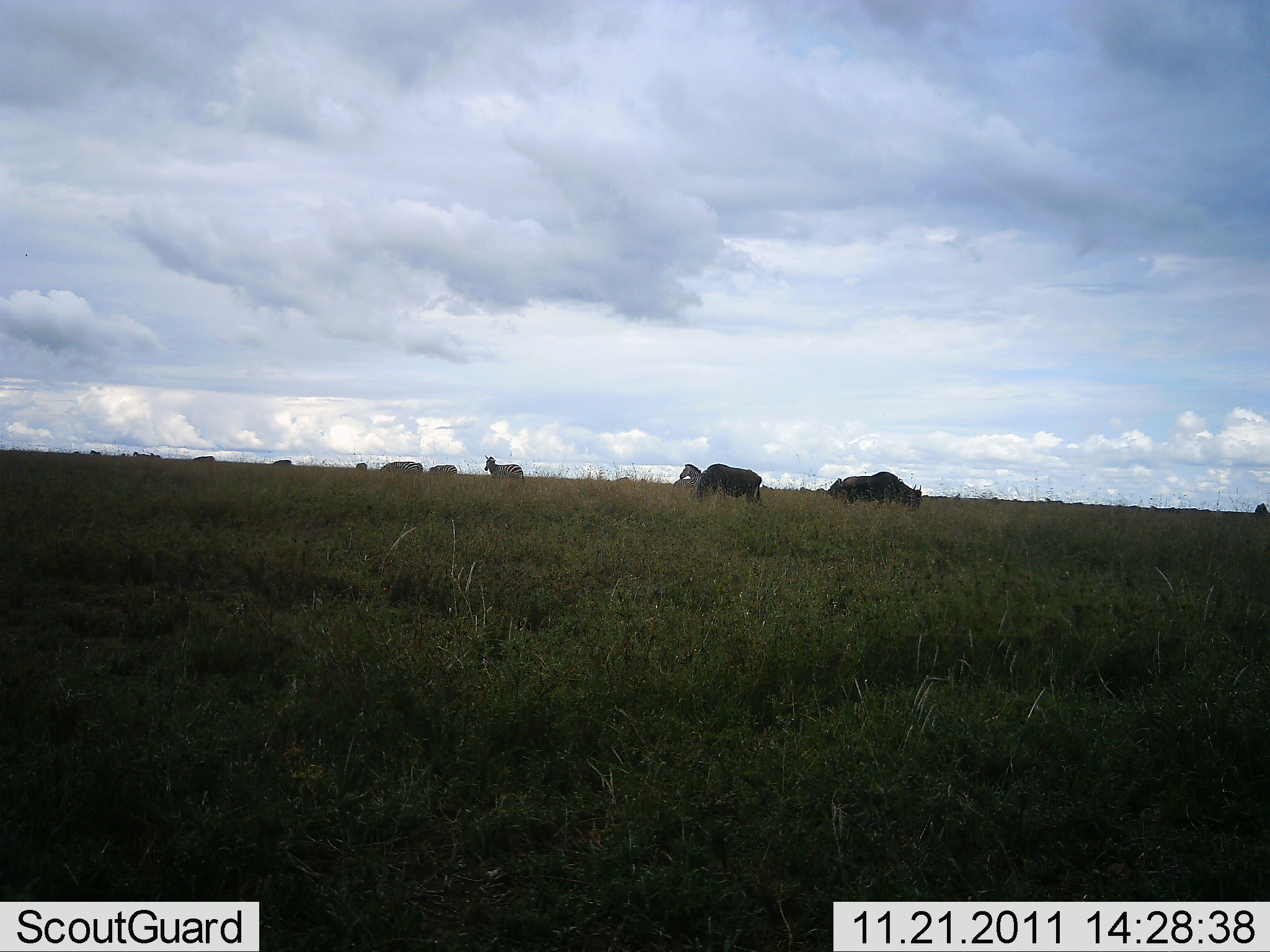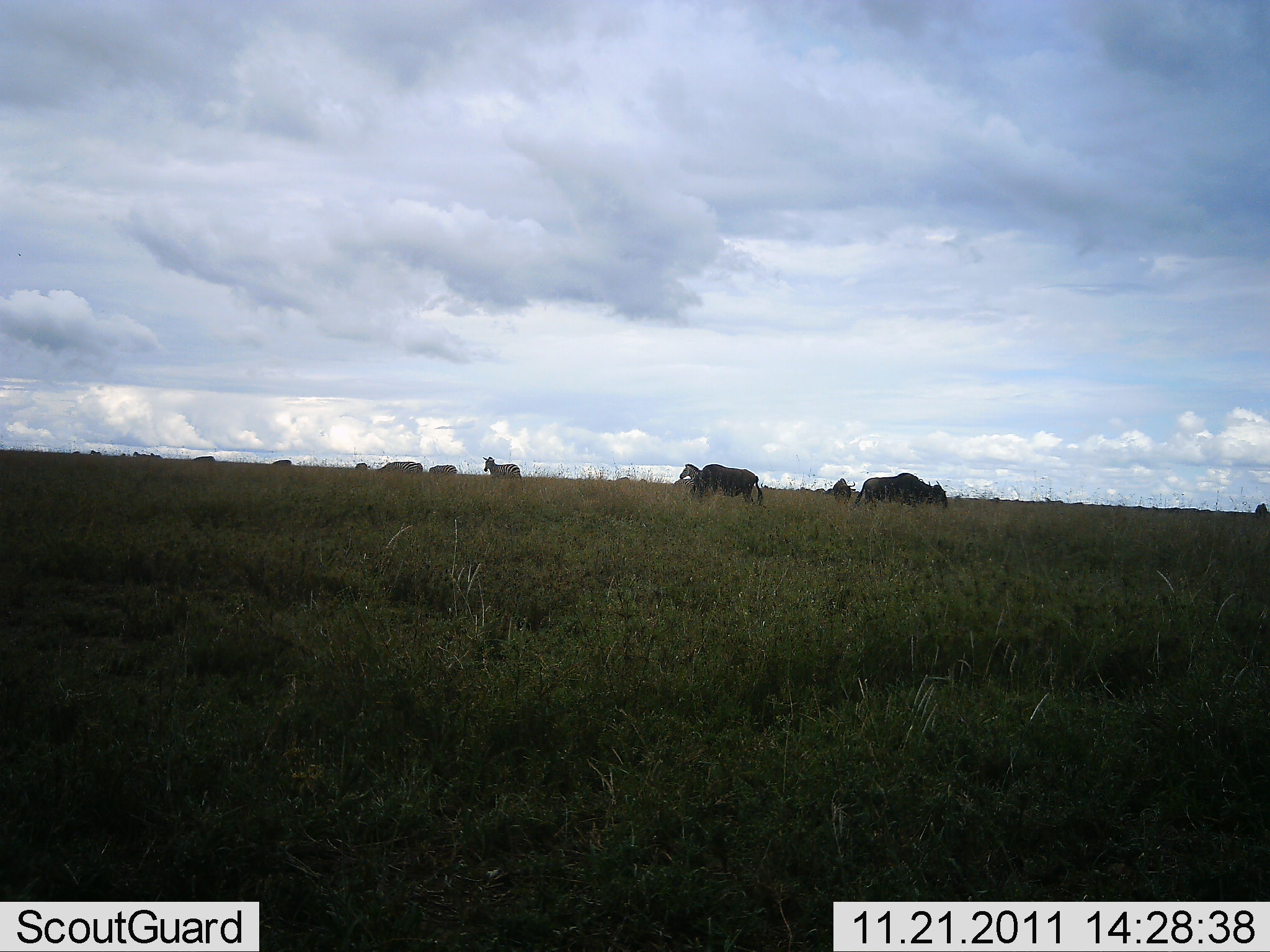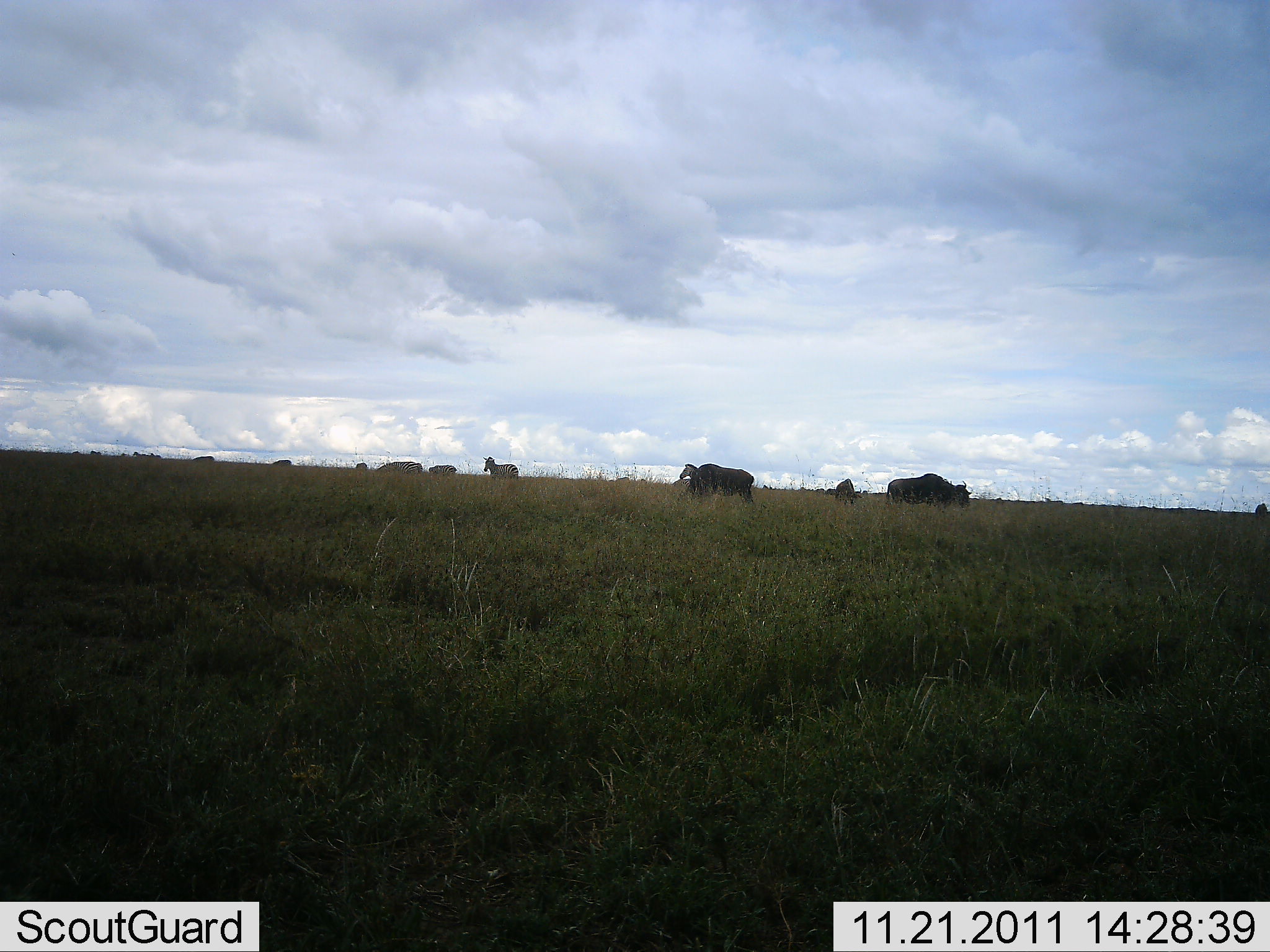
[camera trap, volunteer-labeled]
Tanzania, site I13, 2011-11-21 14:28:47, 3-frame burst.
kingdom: Animalia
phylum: Chordata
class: Mammalia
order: Artiodactyla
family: Bovidae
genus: Connochaetes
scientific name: Connochaetes taurinus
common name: blue wildebeest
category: wildebeest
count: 4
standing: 41%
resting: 0%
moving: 53%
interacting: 0%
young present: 0%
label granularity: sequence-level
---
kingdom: Animalia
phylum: Chordata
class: Mammalia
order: Perissodactyla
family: Equidae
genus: Equus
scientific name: Equus quagga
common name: plains zebra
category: zebra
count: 2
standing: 81%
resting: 0%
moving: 12%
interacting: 0%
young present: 0%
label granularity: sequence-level